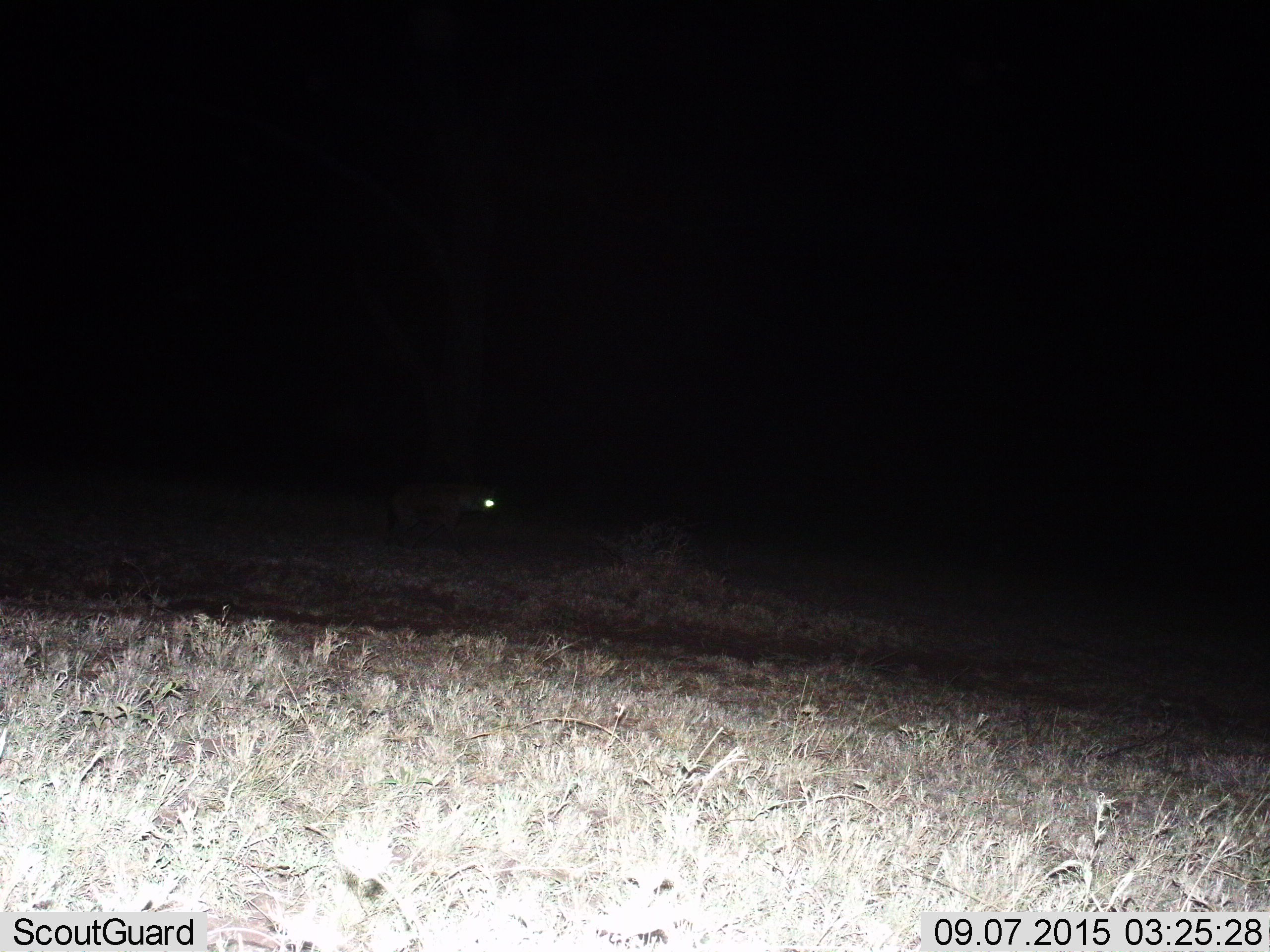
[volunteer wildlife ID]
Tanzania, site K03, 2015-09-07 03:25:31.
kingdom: Animalia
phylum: Chordata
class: Mammalia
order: Carnivora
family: Hyaenidae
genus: Crocuta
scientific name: Crocuta crocuta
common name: spotted hyena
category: hyenaspotted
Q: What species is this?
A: Hyenaspotted (spotted hyena) (Crocuta crocuta).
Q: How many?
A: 1.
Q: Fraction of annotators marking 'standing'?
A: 40%.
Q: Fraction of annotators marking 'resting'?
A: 0%.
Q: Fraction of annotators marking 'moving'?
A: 60%.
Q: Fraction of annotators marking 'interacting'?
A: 0%.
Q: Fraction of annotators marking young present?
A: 0%.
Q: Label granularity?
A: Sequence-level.